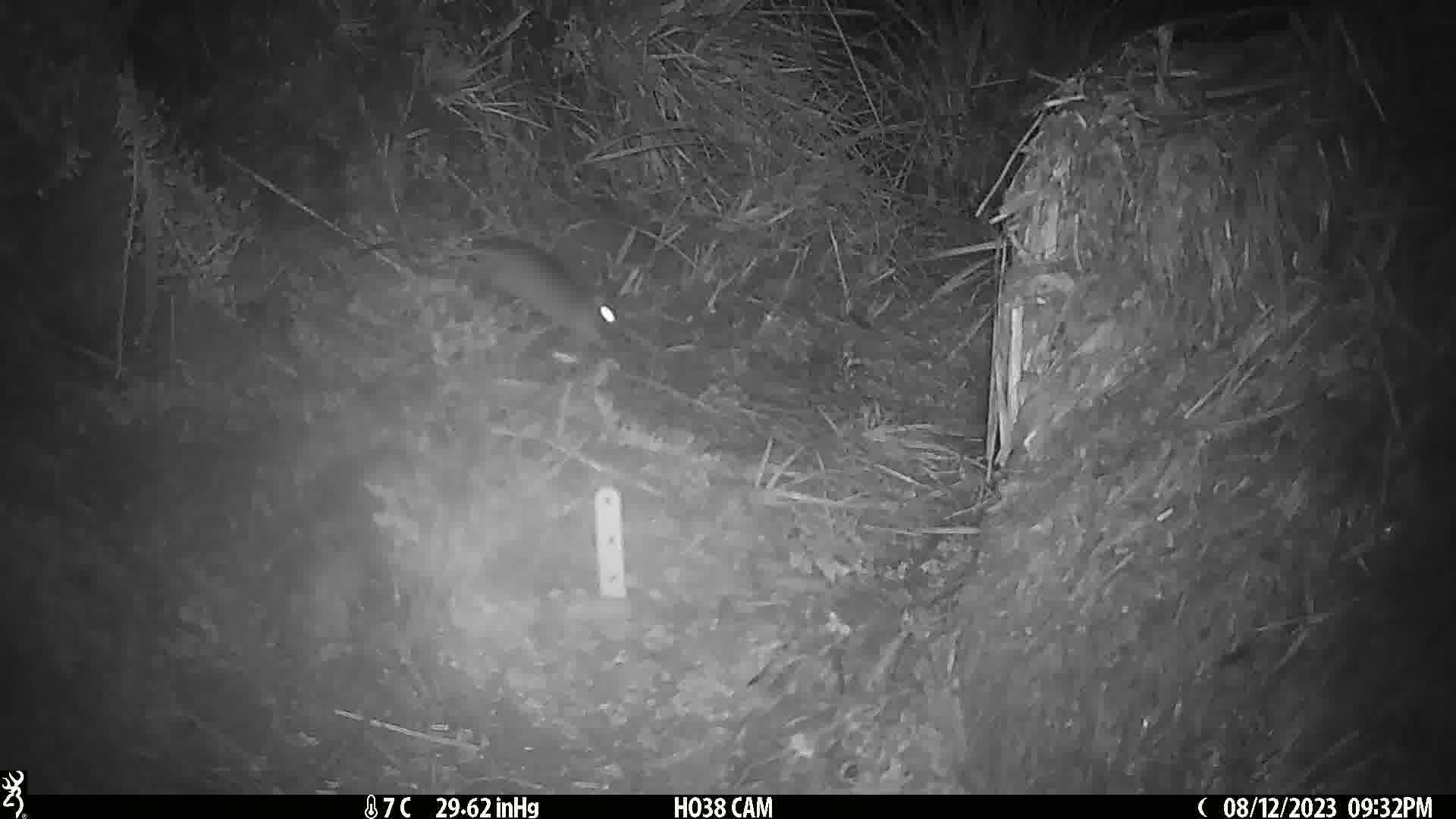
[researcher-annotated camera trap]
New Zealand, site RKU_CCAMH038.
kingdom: Animalia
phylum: Chordata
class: Mammalia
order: Rodentia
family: Muridae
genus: Rattus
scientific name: Rattus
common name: rat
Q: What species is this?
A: Rat (Rattus).